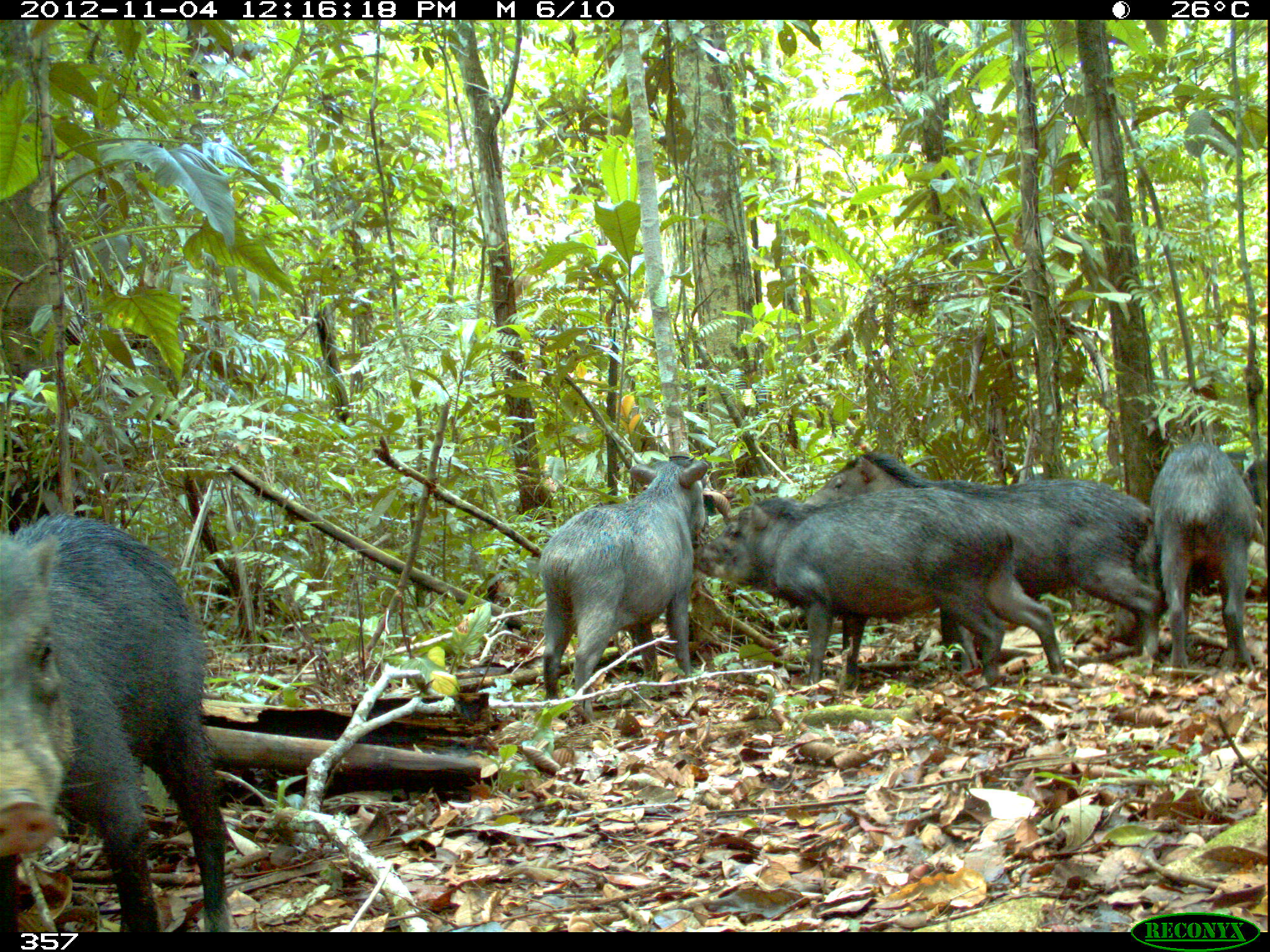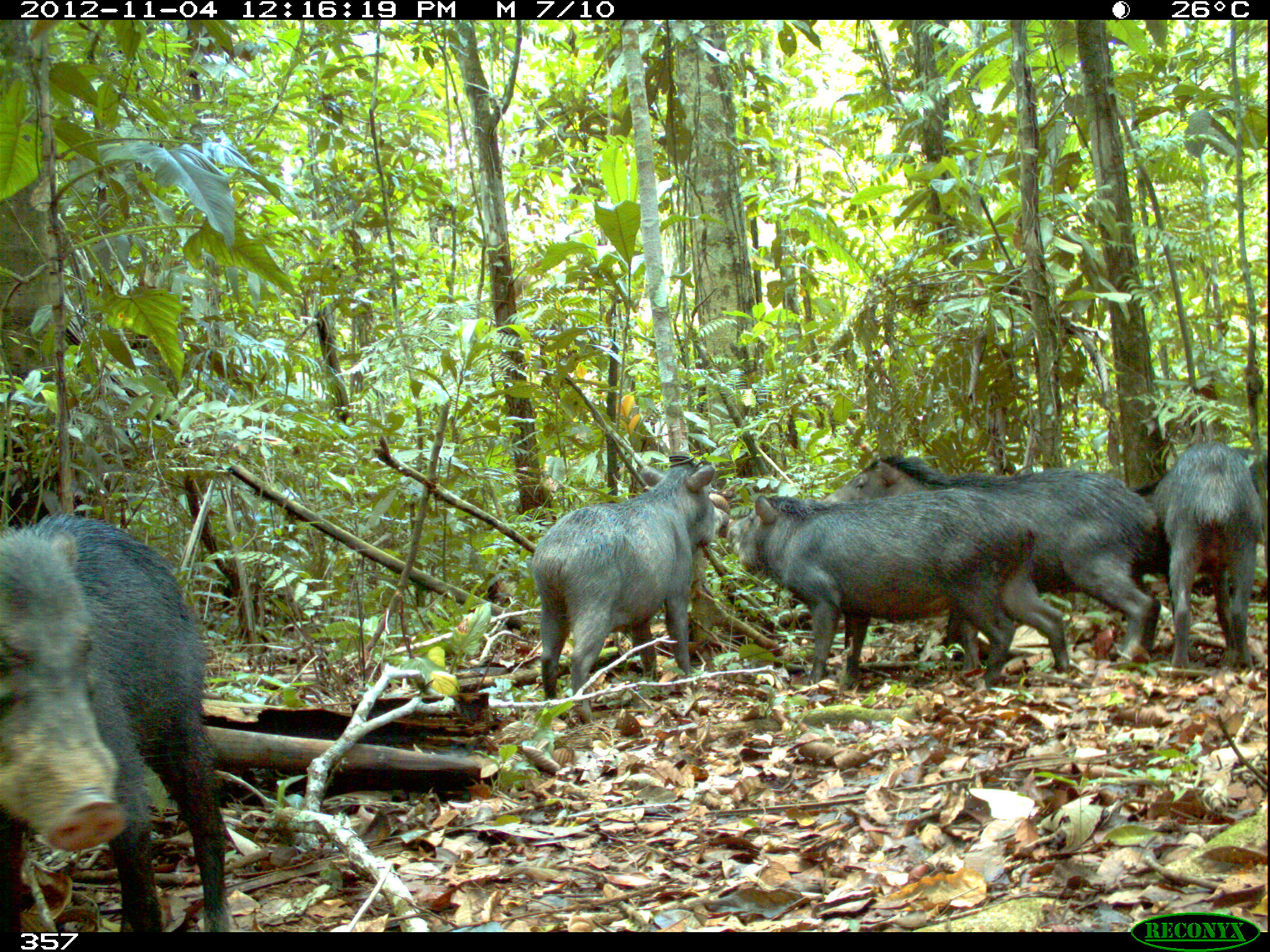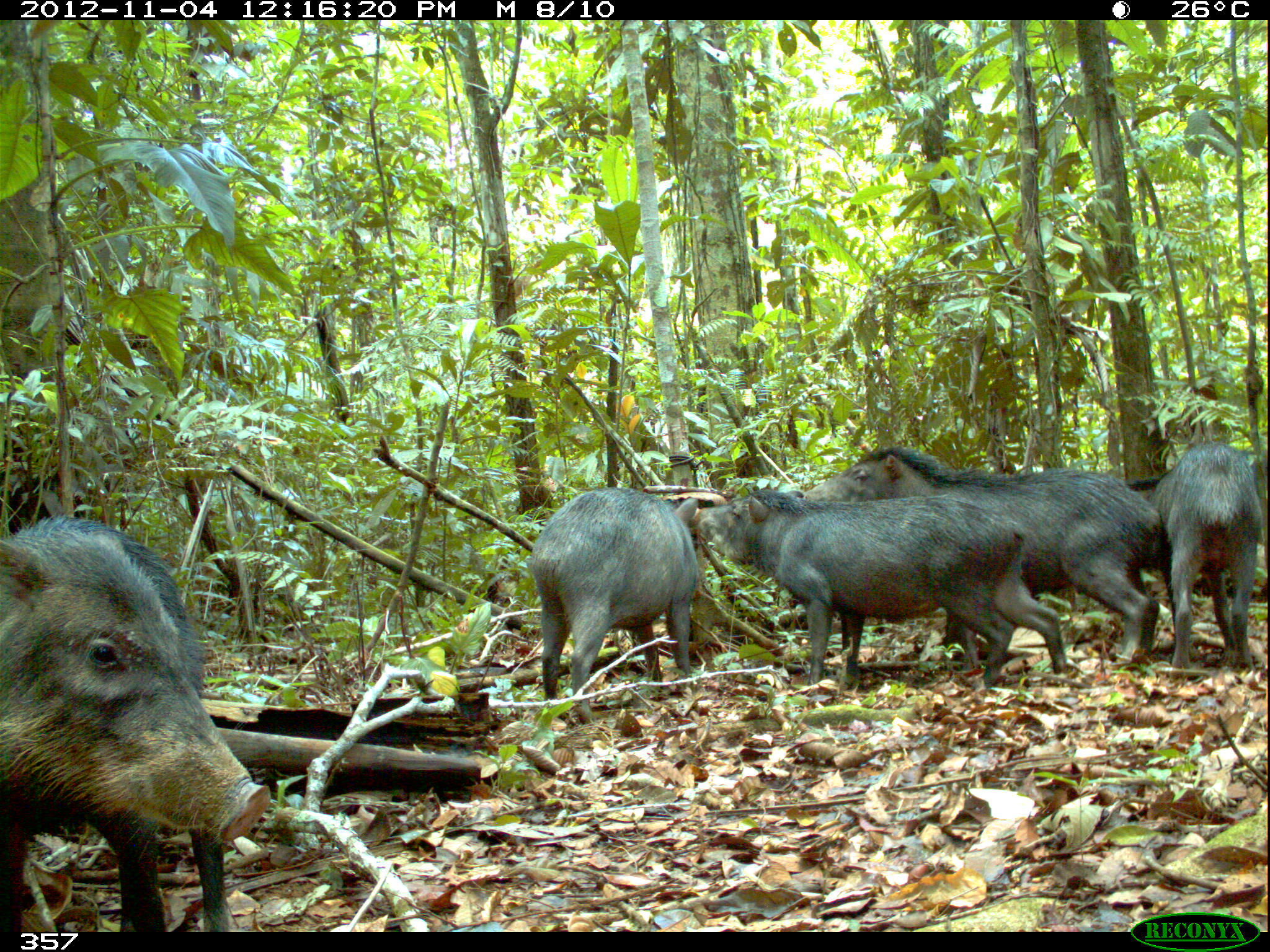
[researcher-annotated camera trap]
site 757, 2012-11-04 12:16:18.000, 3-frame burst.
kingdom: Animalia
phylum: Chordata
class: Mammalia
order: Artiodactyla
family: Tayassuidae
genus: Tayassu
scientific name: Tayassu pecari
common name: white-lipped peccary